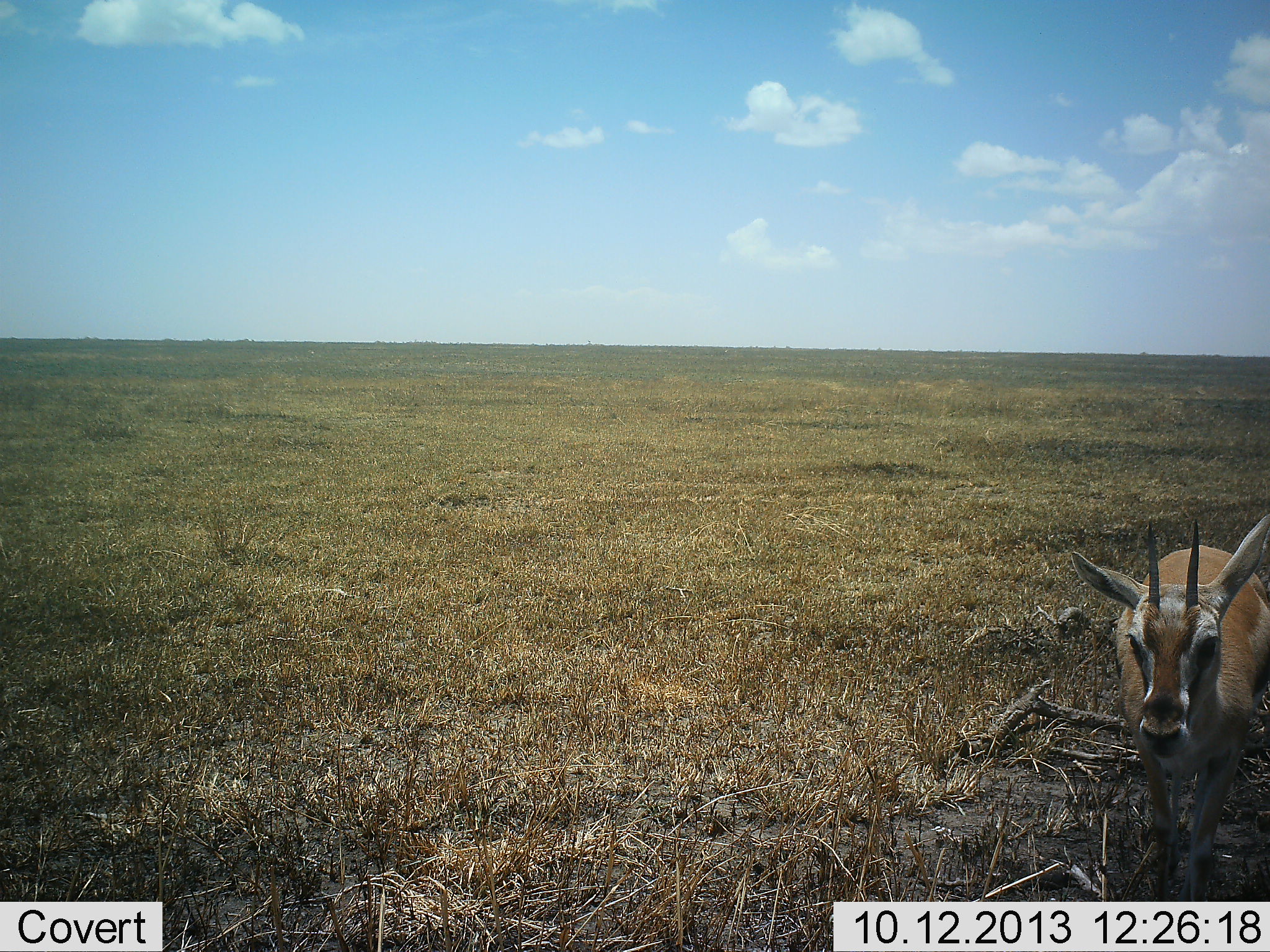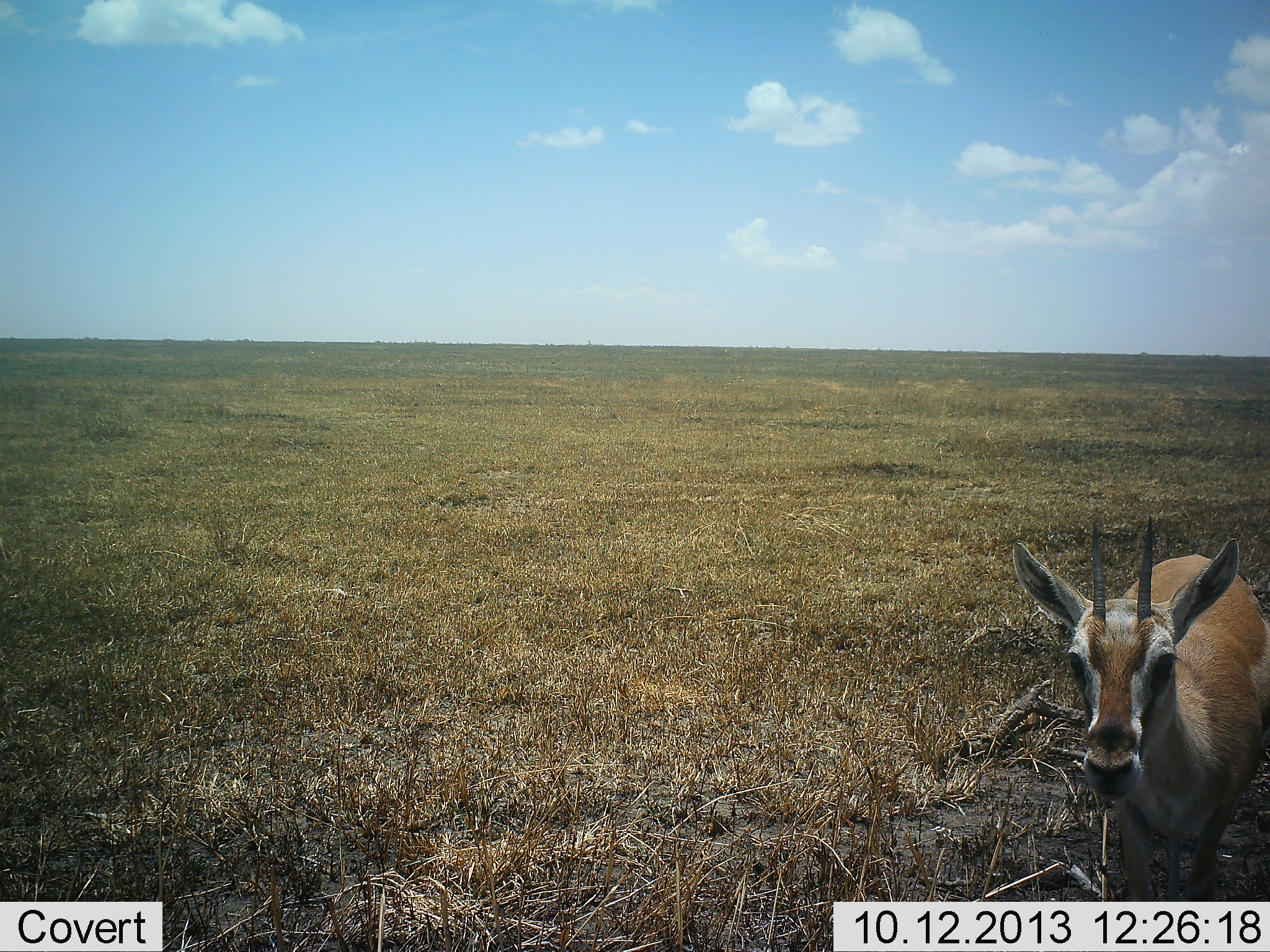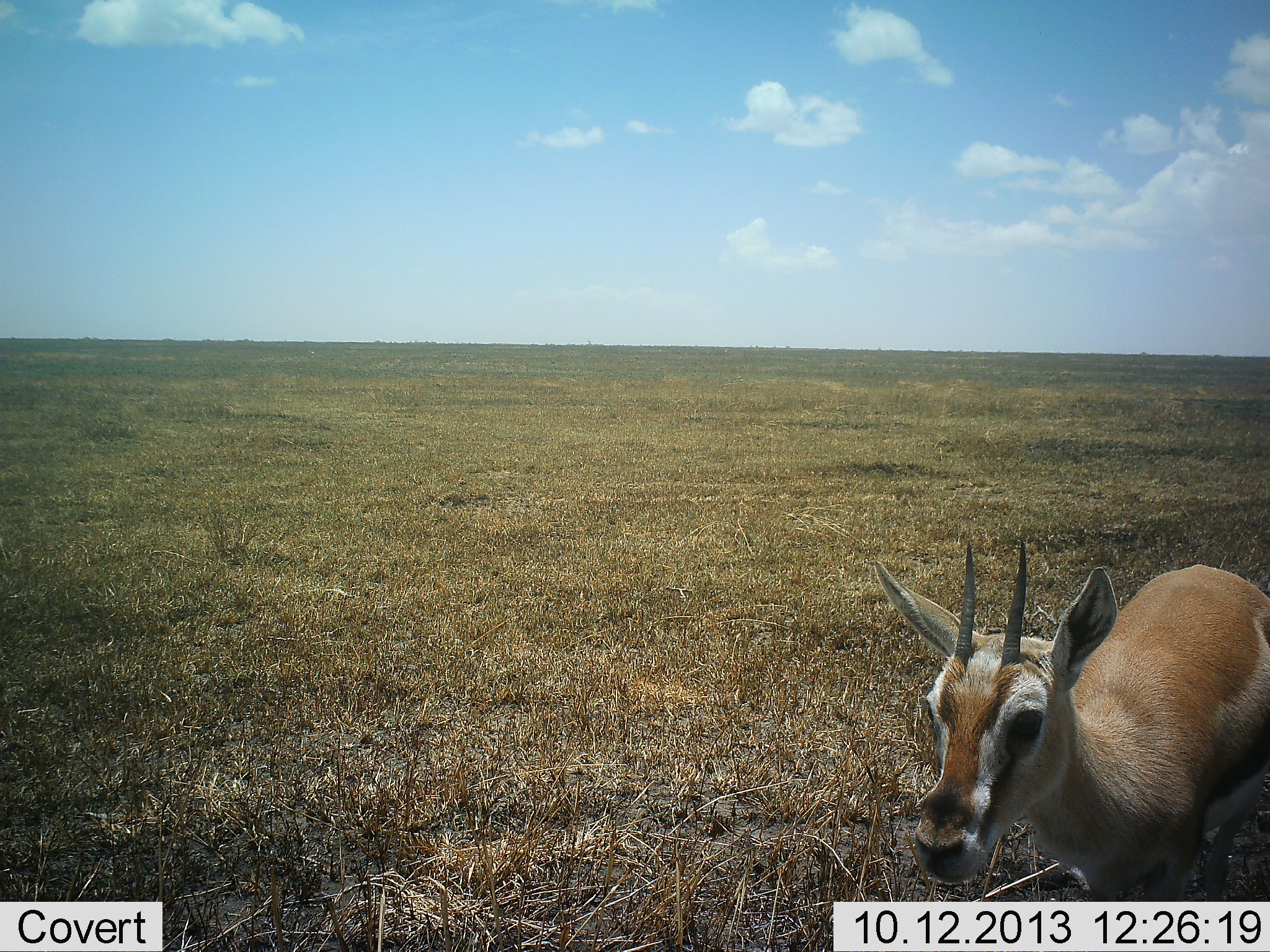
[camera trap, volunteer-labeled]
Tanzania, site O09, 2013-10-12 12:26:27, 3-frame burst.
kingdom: Animalia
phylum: Chordata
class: Mammalia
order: Artiodactyla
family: Bovidae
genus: Eudorcas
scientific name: Eudorcas thomsonii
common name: thomson's gazelle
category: gazellethomsons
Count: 1.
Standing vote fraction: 40%.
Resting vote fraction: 0%.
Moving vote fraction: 70%.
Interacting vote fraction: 0%.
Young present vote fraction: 0%.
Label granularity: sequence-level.